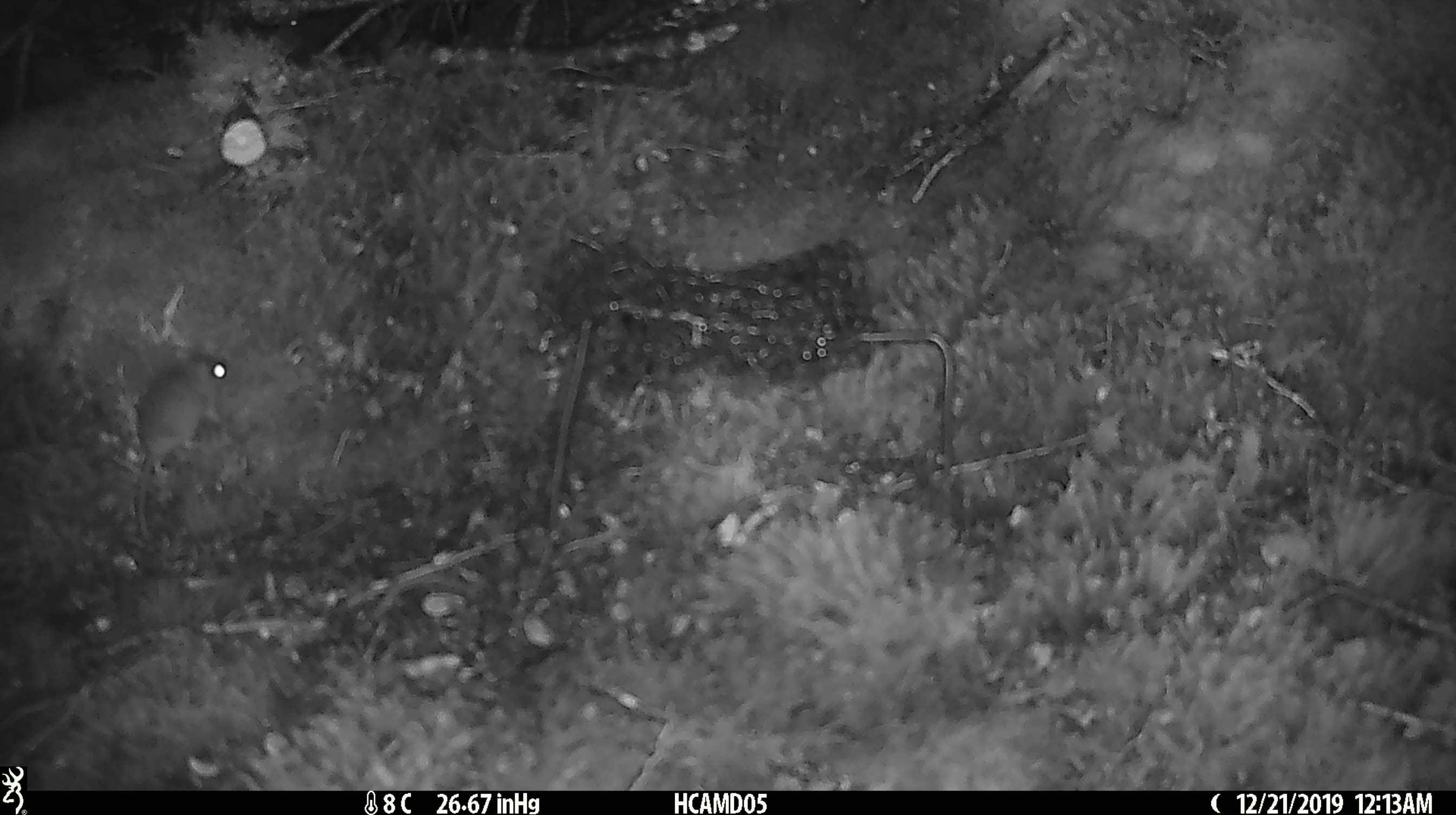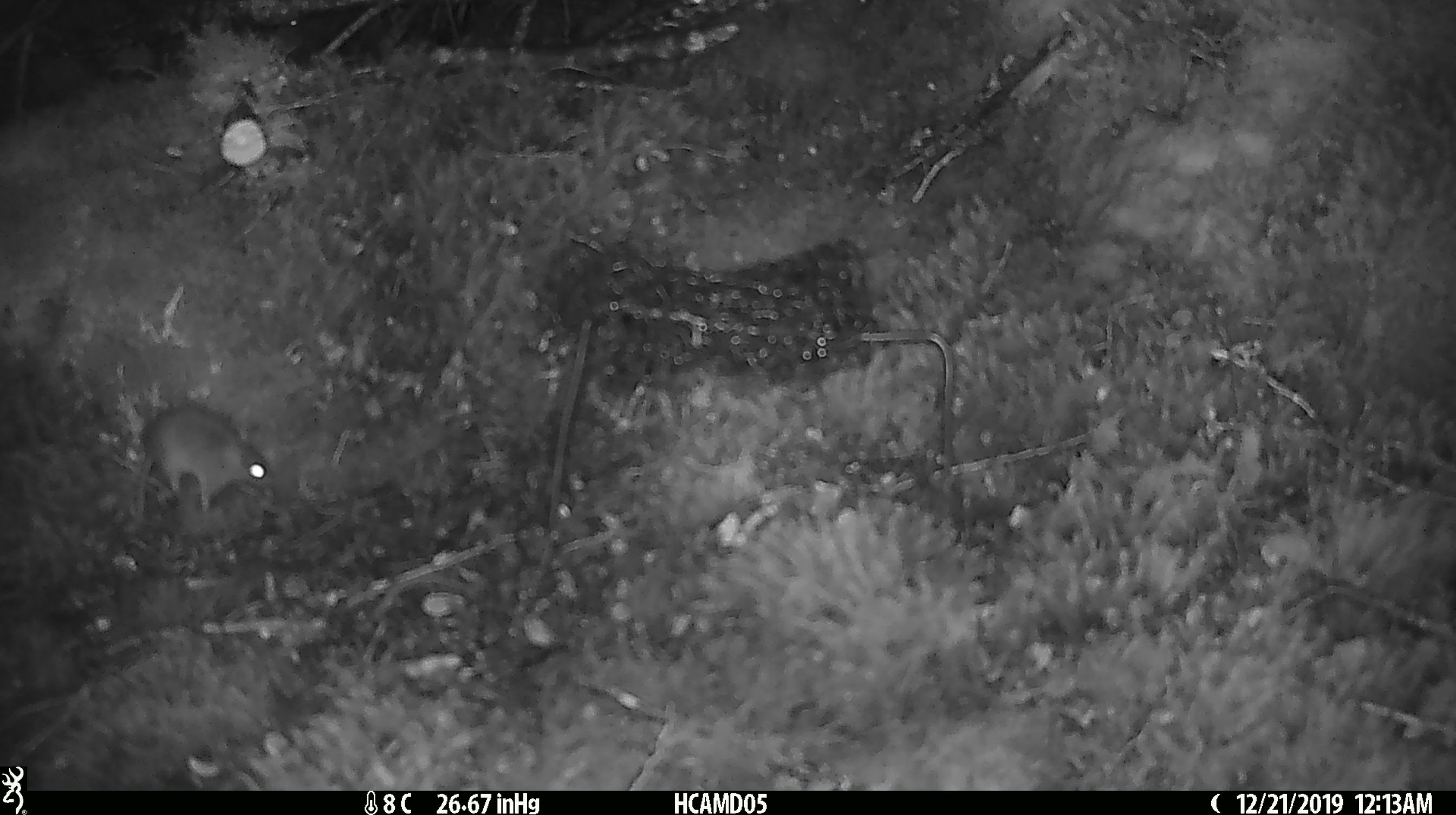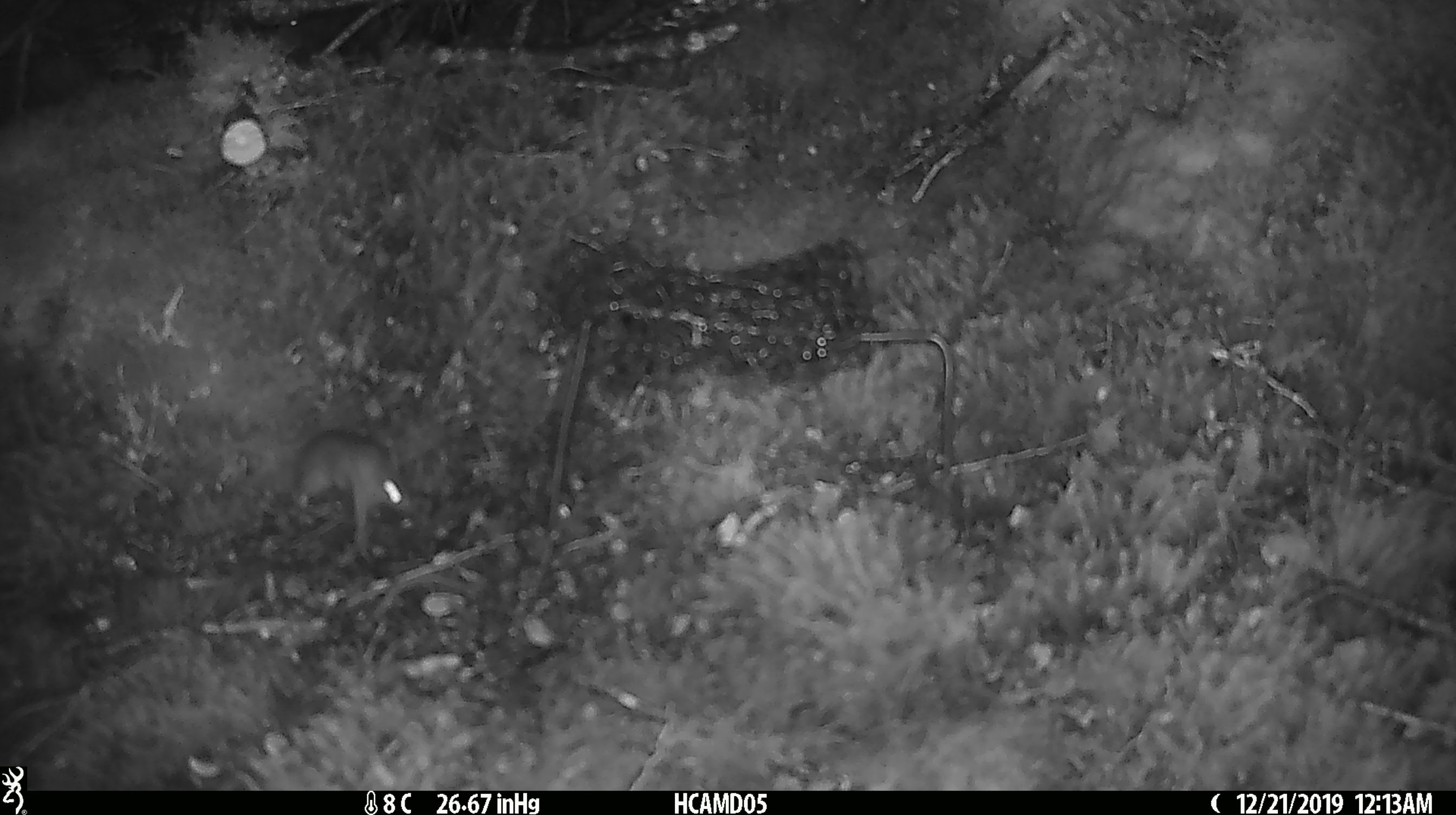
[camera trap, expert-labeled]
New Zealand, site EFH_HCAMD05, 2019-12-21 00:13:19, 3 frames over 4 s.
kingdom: Animalia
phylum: Chordata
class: Mammalia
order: Rodentia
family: Muridae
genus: Mus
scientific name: Mus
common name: mouse